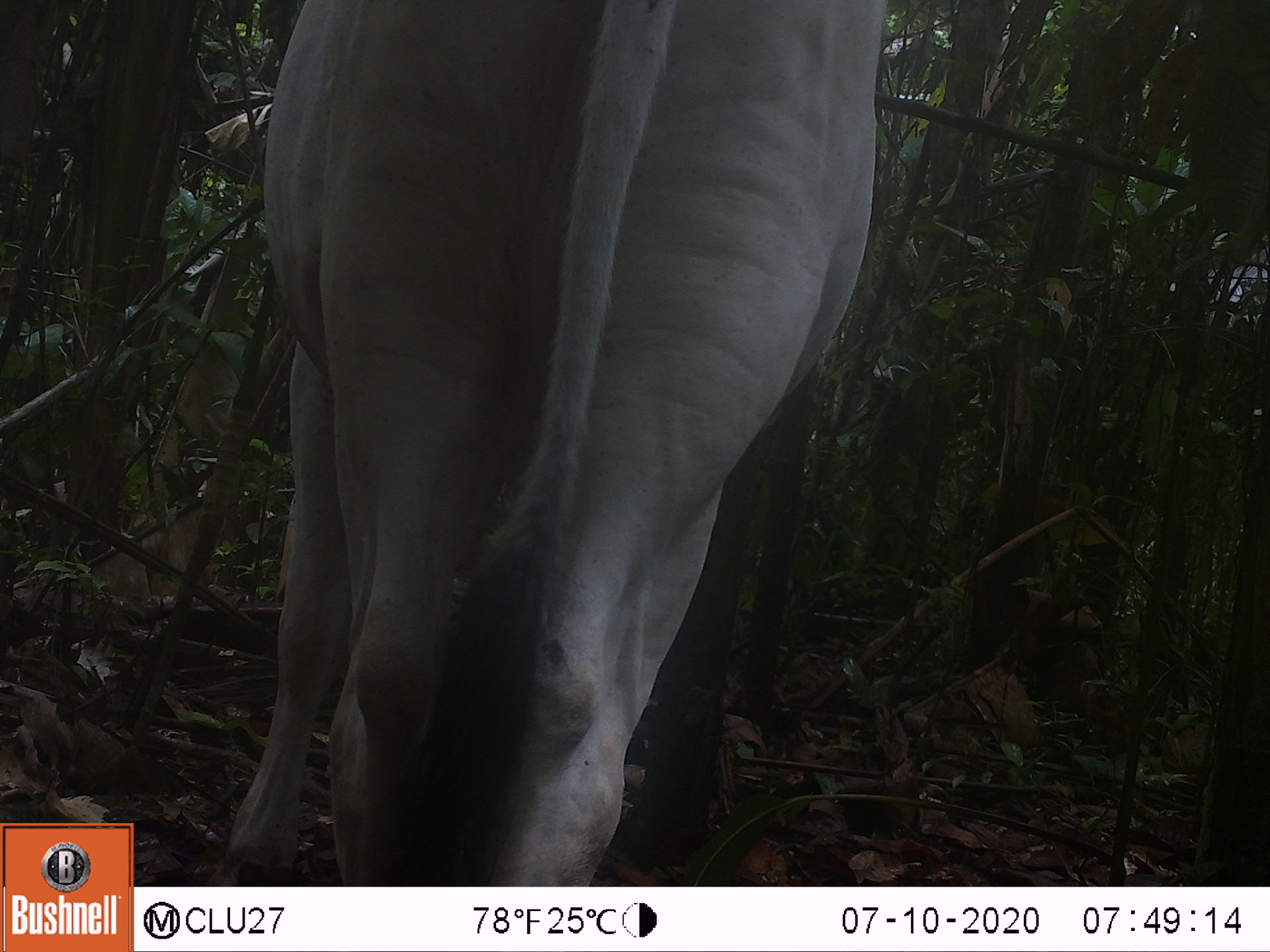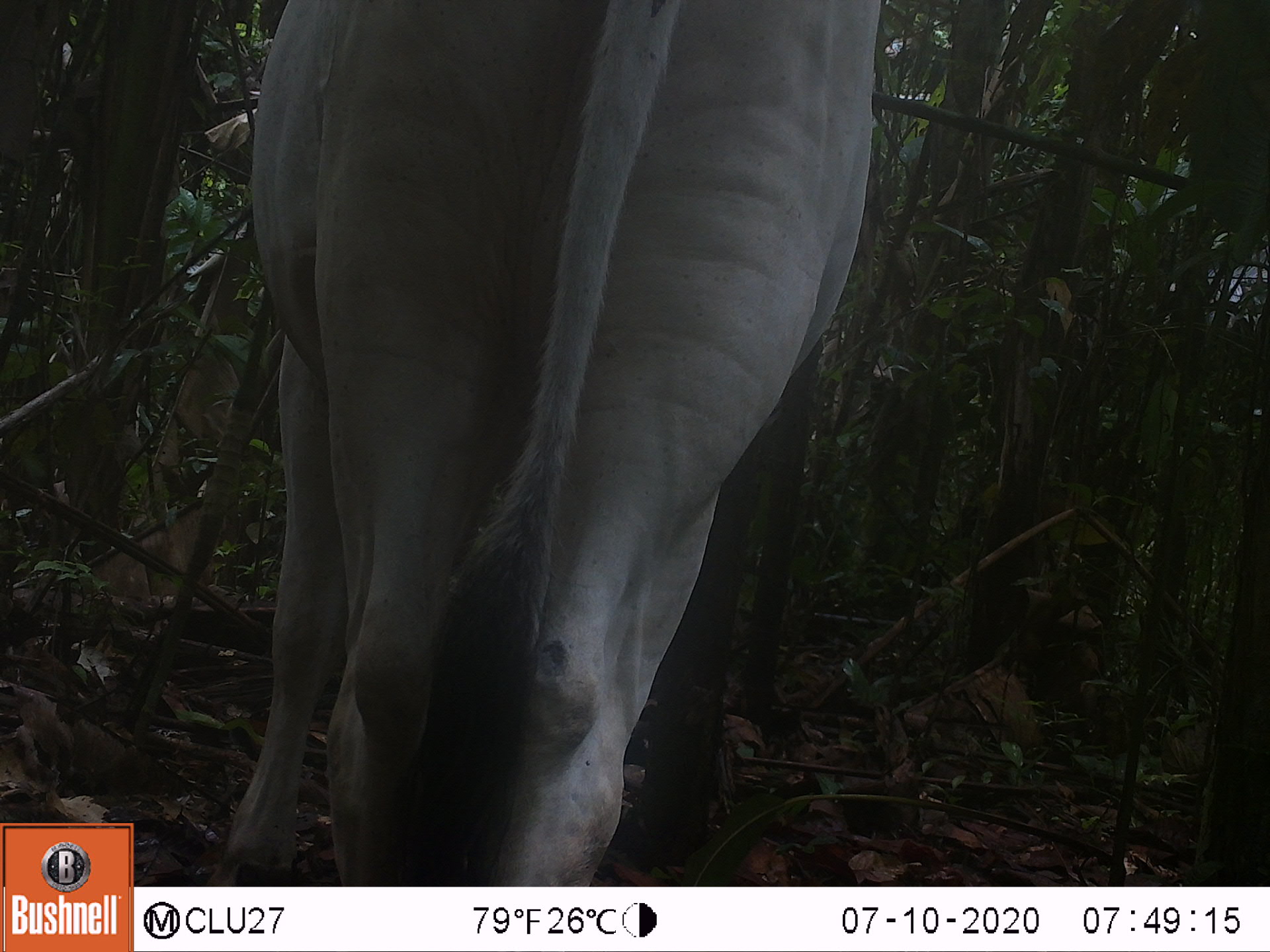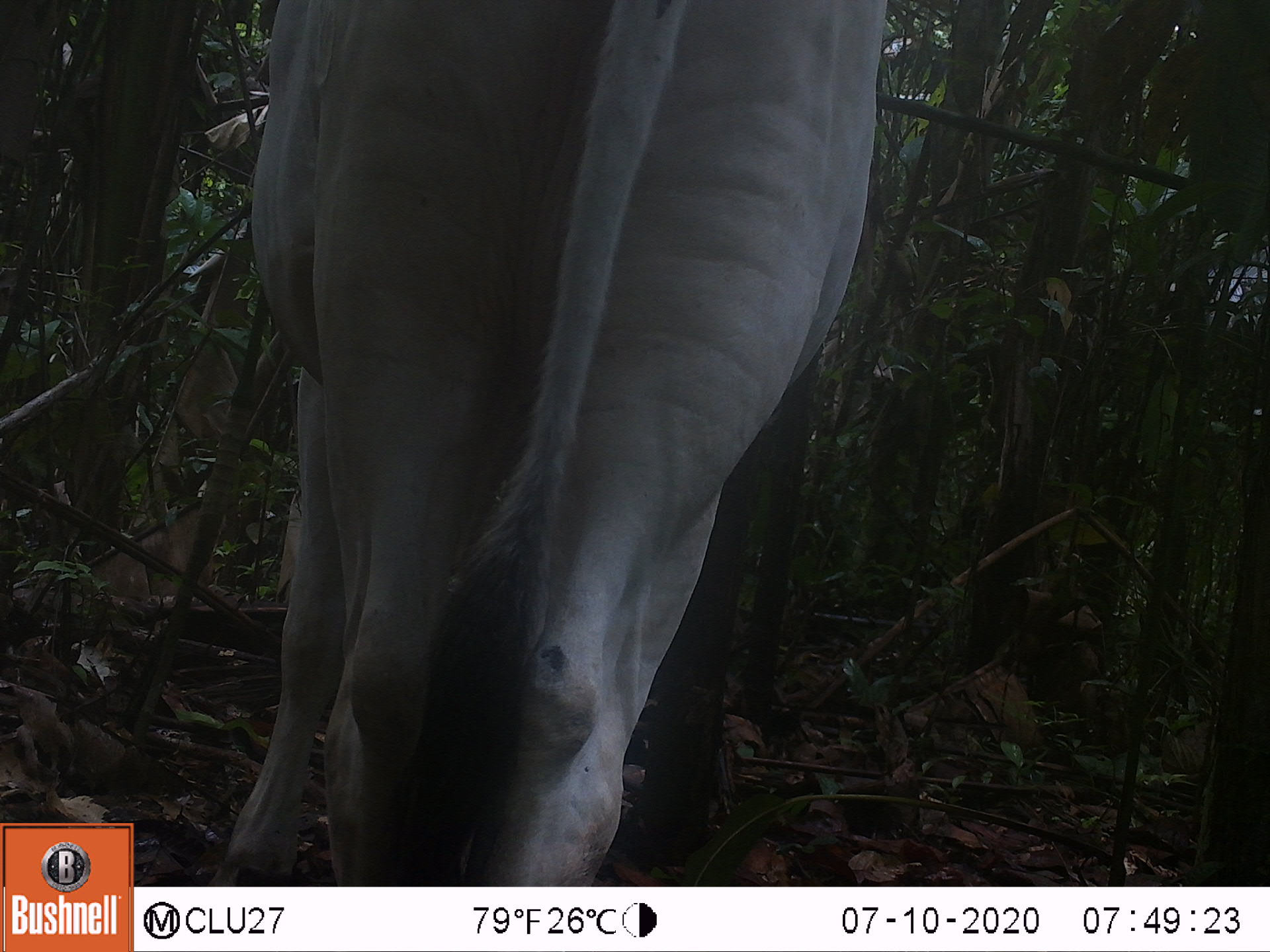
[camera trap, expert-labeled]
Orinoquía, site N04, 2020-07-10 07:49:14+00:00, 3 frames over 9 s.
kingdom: Animalia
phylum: Chordata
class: Mammalia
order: Artiodactyla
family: Bovidae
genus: Bos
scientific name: Bos taurus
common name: cow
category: cattle